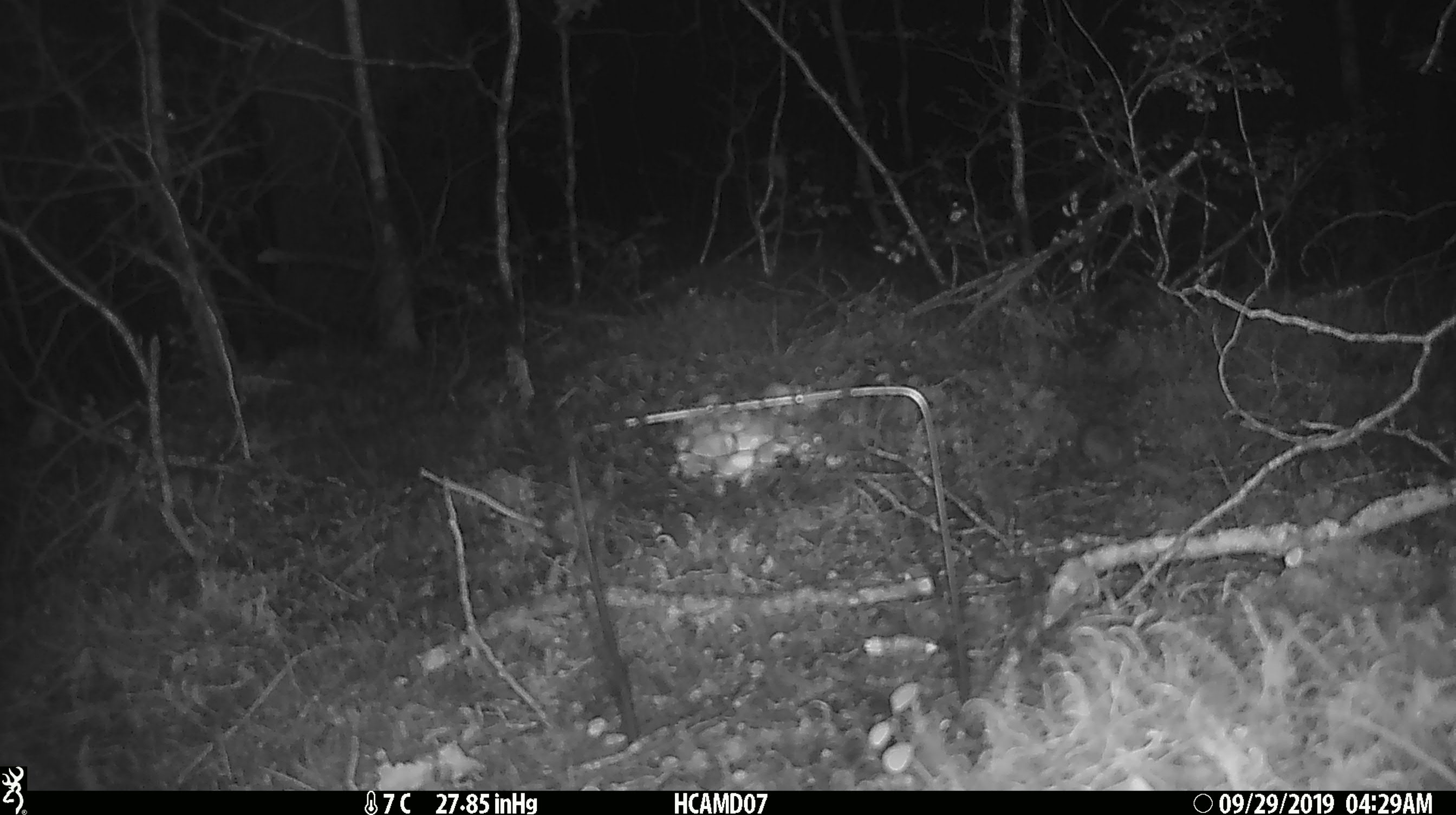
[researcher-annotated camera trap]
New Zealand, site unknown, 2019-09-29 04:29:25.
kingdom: Animalia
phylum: Chordata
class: Mammalia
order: Rodentia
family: Muridae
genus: Mus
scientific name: Mus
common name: mouse